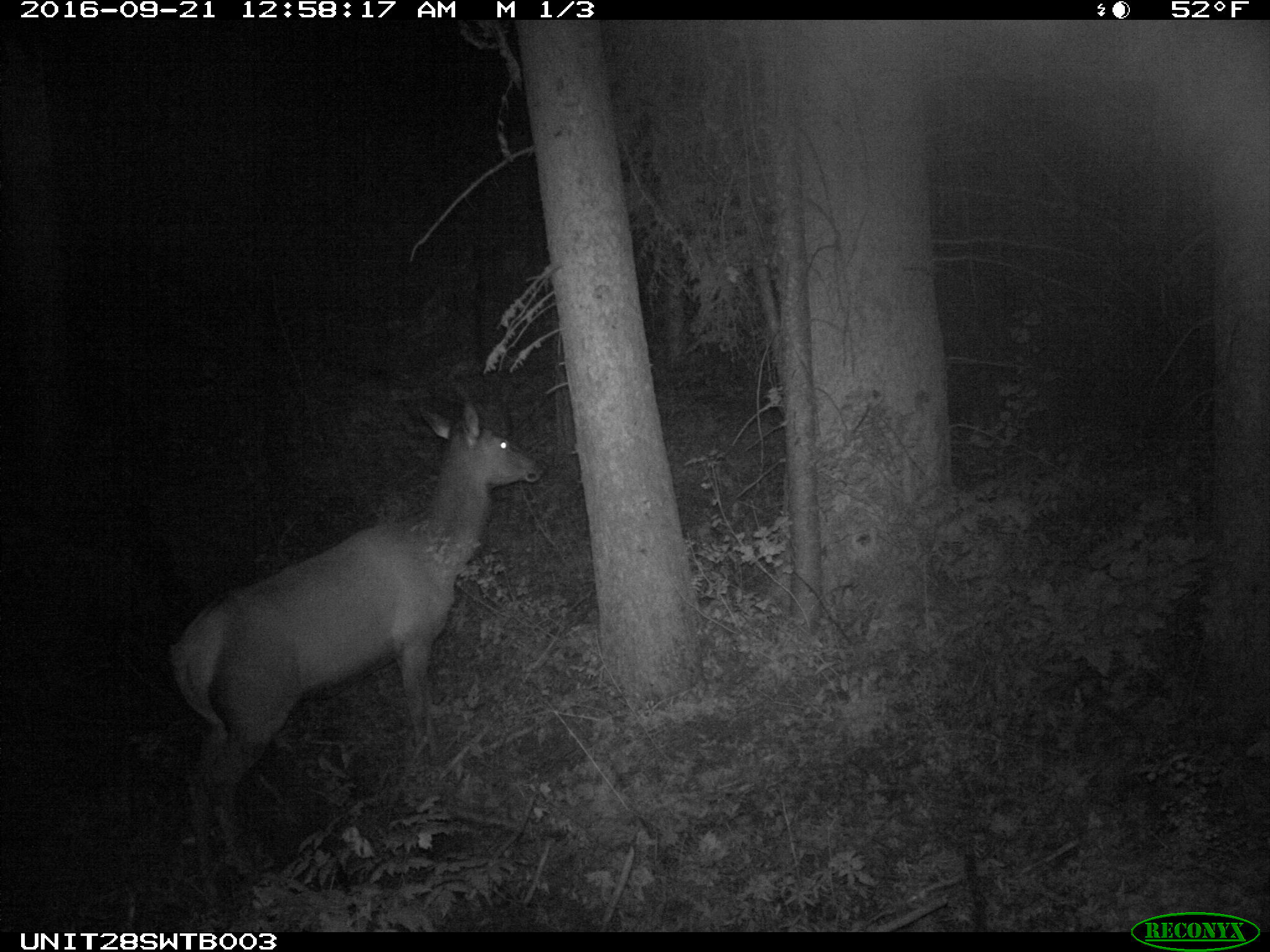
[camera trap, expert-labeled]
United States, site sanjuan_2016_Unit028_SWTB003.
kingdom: Animalia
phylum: Chordata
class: Mammalia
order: Artiodactyla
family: Cervidae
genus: Cervus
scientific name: Cervus elaphus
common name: red deer